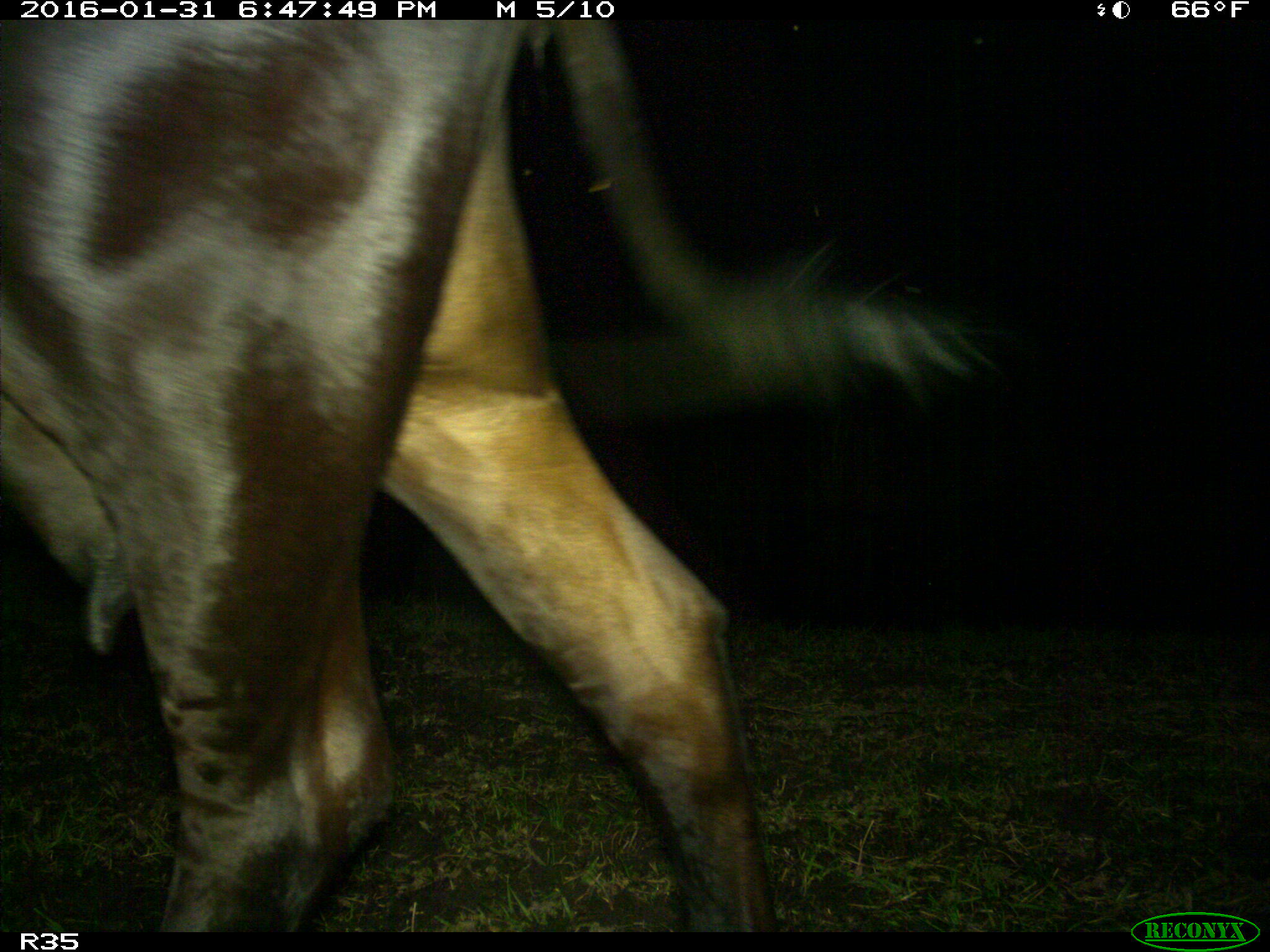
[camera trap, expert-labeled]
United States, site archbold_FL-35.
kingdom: Animalia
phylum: Chordata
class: Mammalia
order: Artiodactyla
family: Bovidae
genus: Bos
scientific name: Bos taurus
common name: domestic cow